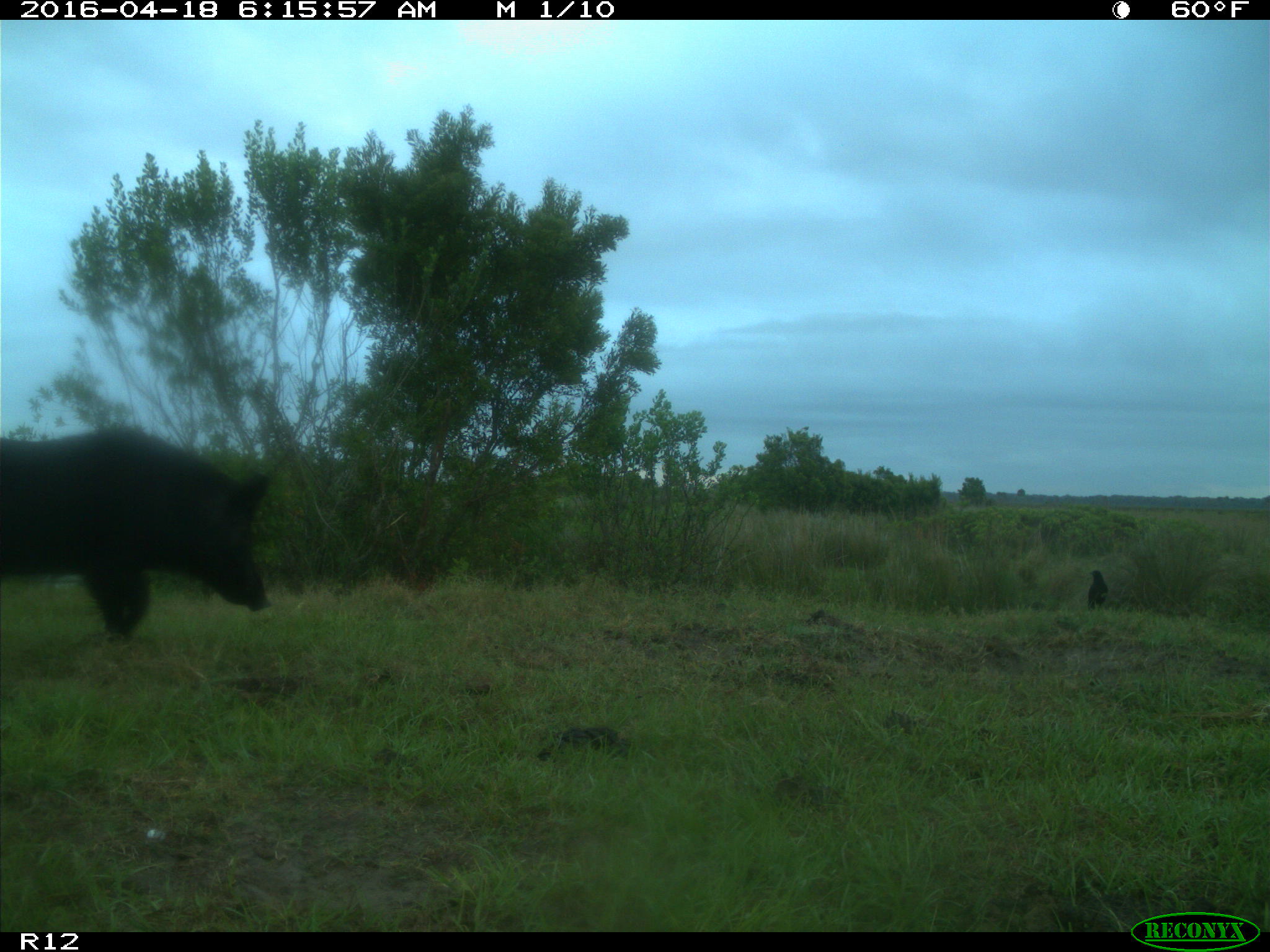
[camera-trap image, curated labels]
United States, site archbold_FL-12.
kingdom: Animalia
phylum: Chordata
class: Mammalia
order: Artiodactyla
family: Suidae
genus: Sus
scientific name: Sus scrofa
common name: wild boar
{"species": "Sus scrofa (wild boar)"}